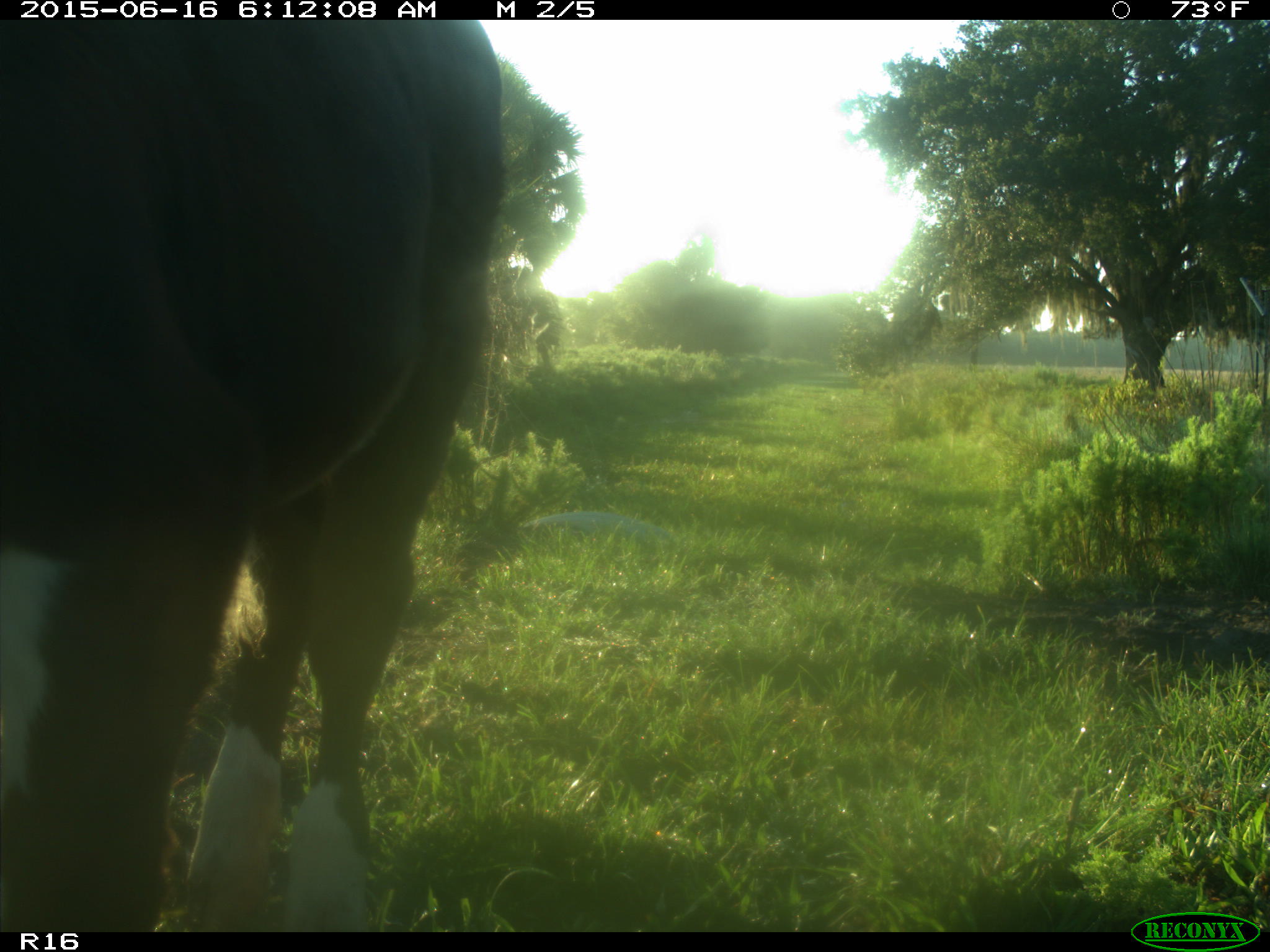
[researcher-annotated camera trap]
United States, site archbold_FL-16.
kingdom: Animalia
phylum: Chordata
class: Mammalia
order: Artiodactyla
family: Bovidae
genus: Bos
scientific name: Bos taurus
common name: domestic cow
Bos taurus (domestic cow).